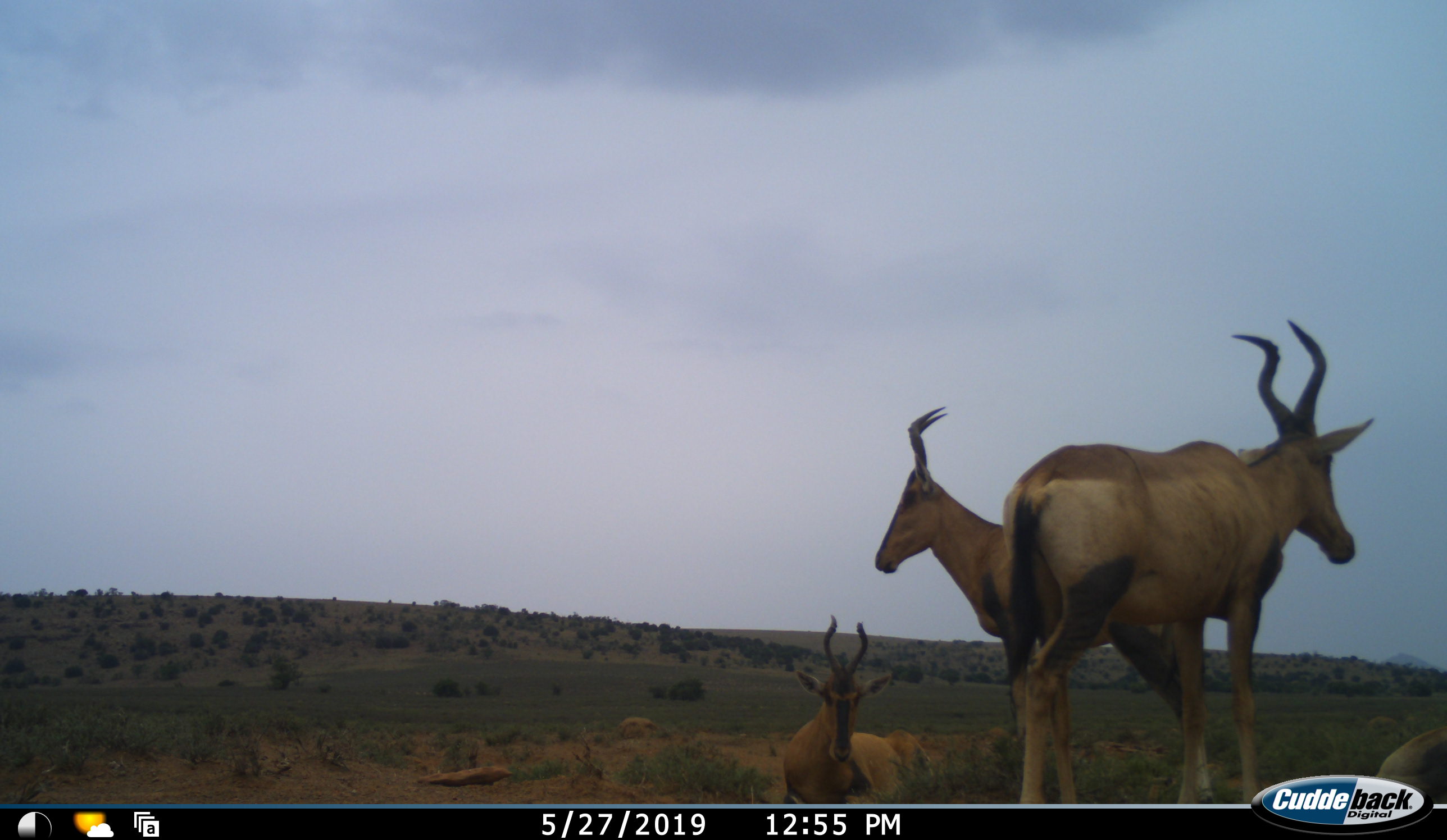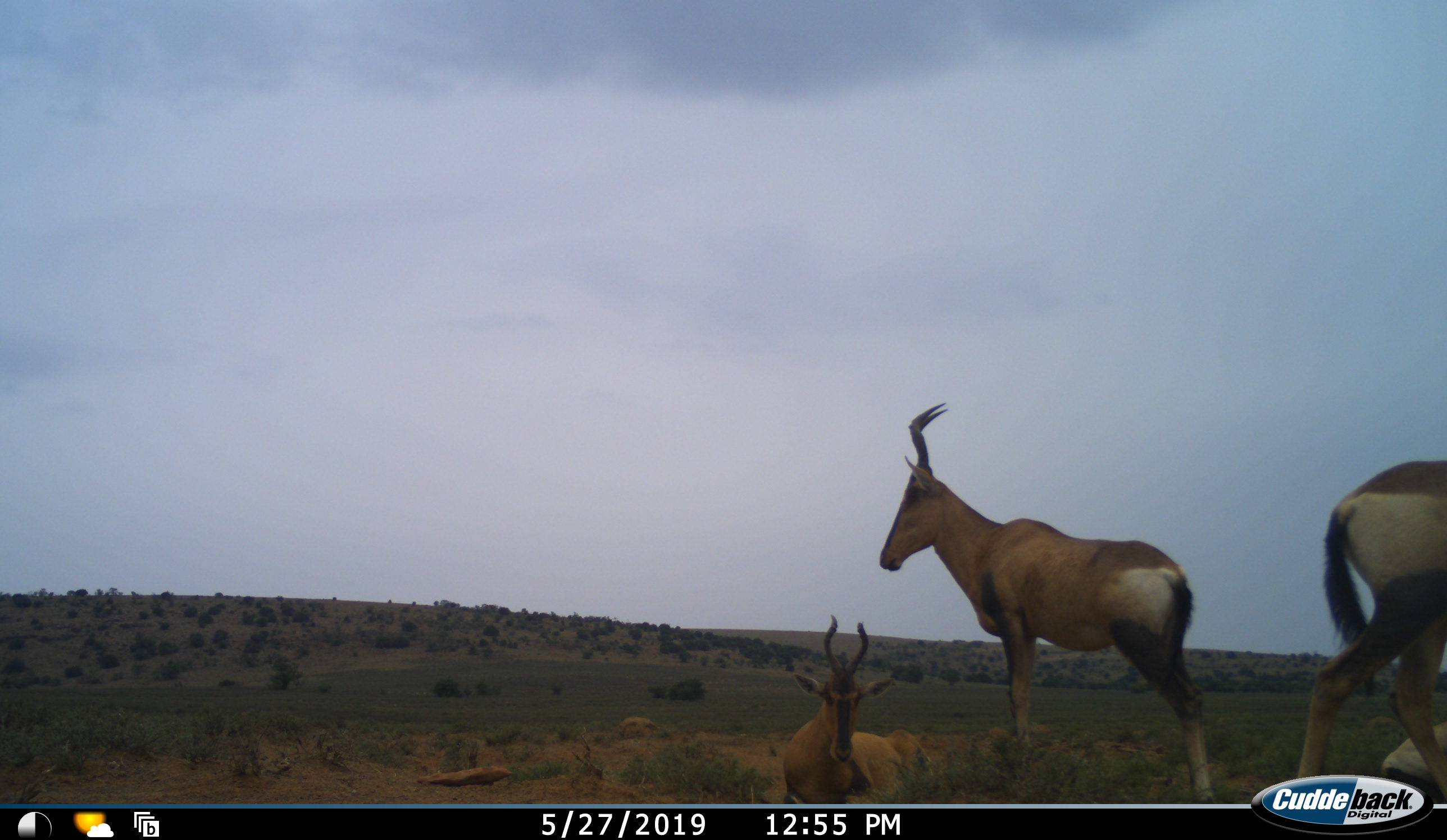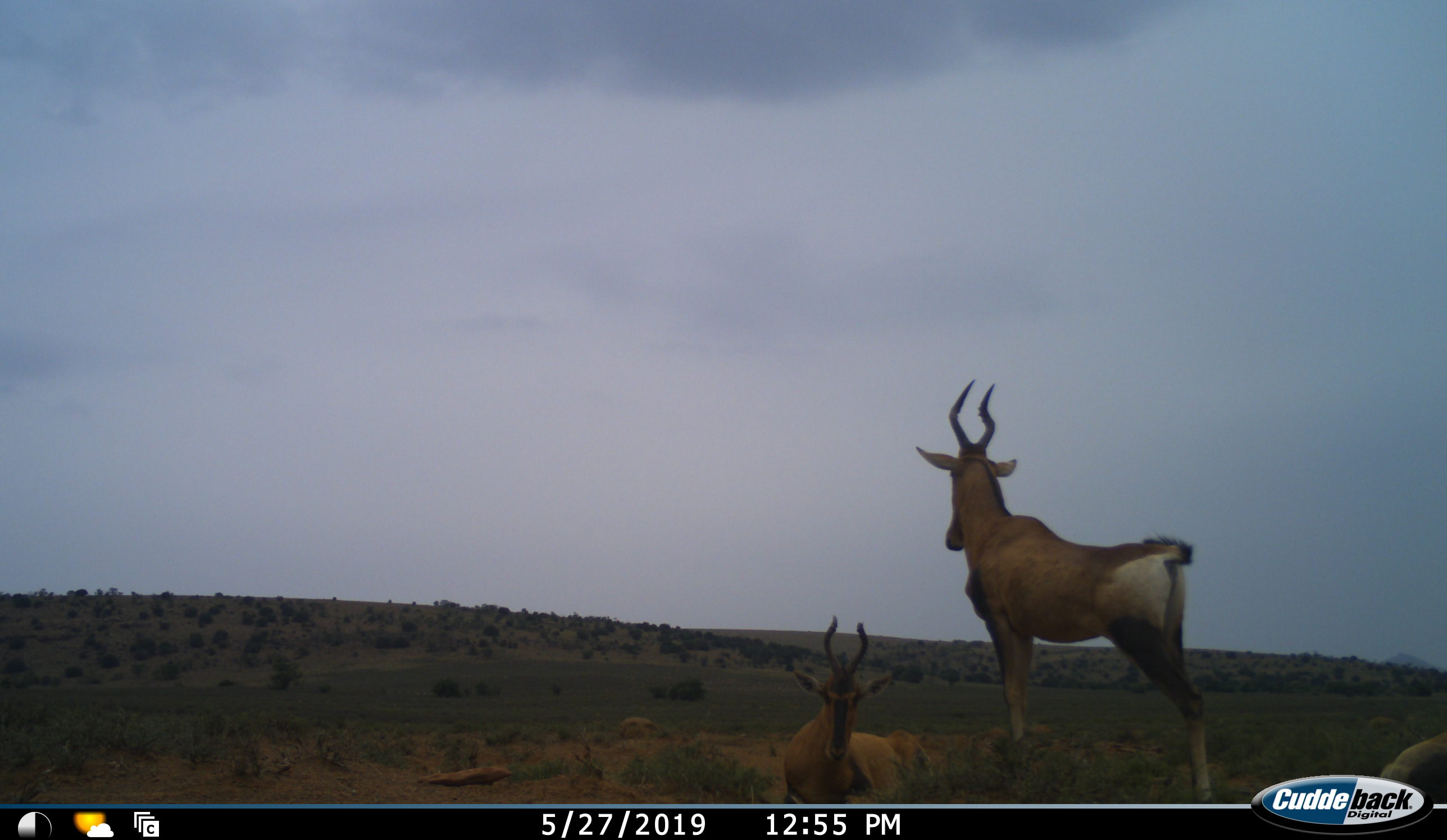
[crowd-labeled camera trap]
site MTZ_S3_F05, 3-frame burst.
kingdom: Animalia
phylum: Chordata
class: Mammalia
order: Artiodactyla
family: Bovidae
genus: Alcelaphus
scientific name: Alcelaphus buselaphus caama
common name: red hartebeest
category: hartebeestred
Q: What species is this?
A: Hartebeestred (red hartebeest) (Alcelaphus buselaphus caama).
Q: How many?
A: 4.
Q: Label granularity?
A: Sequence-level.